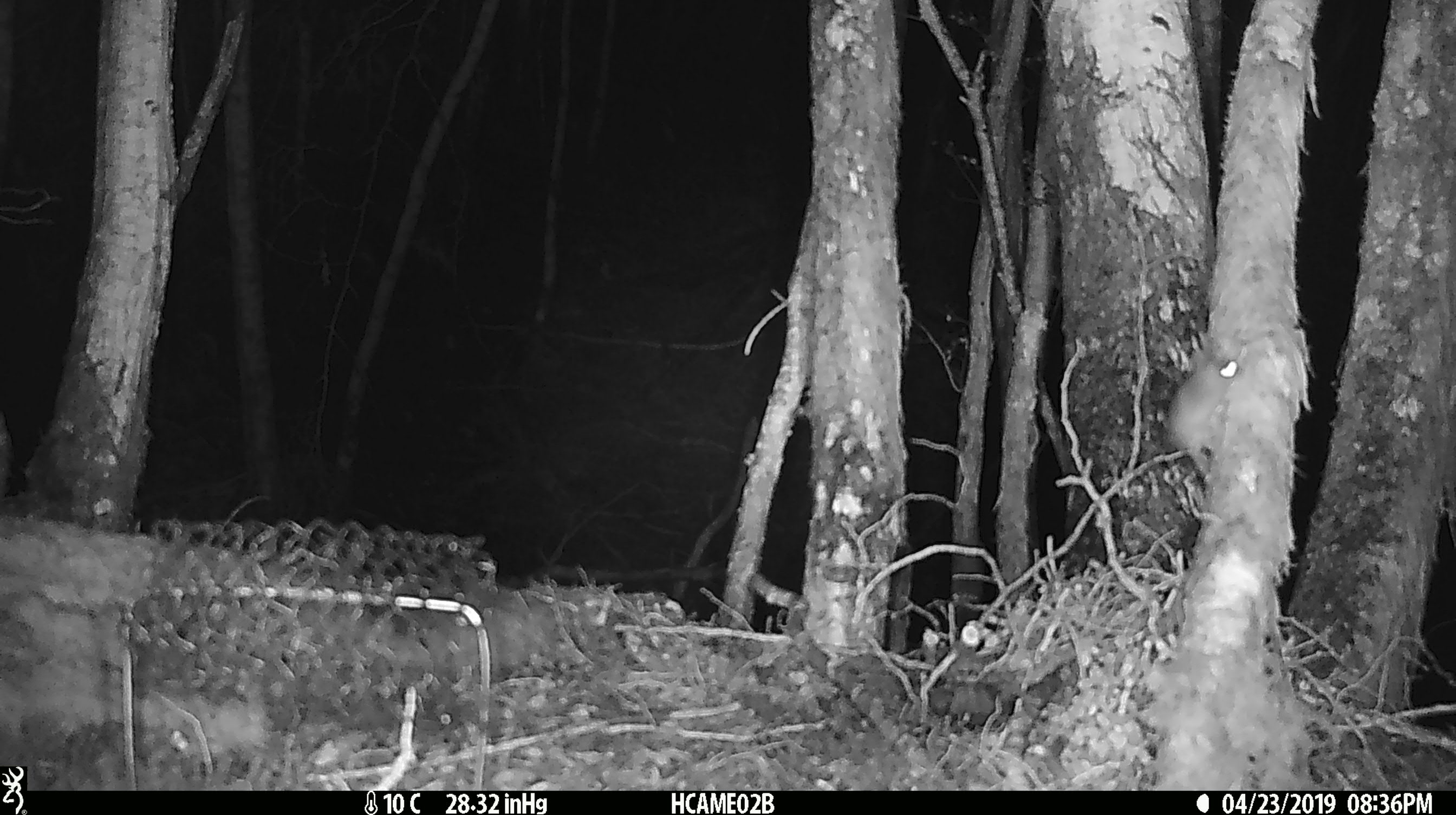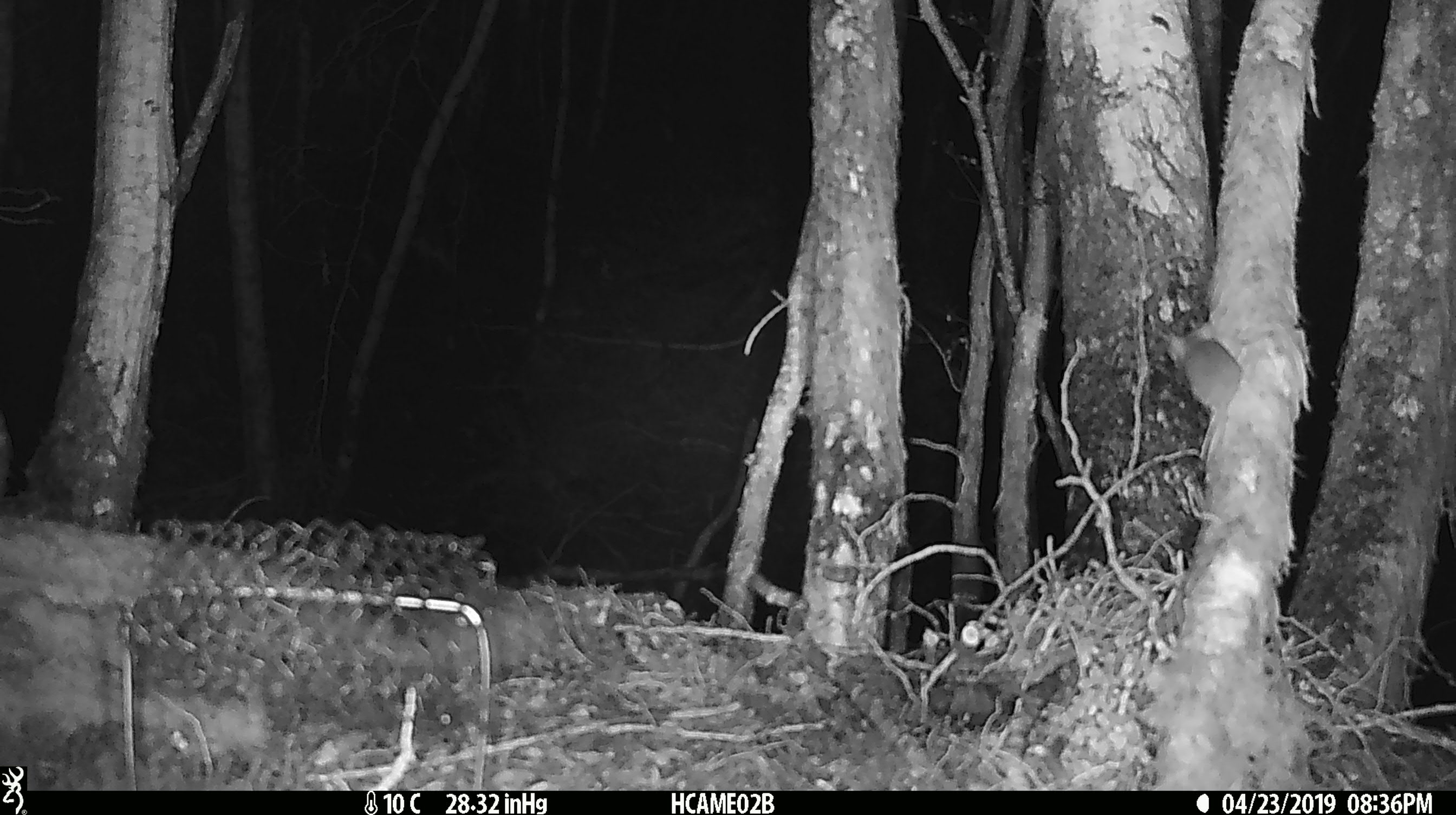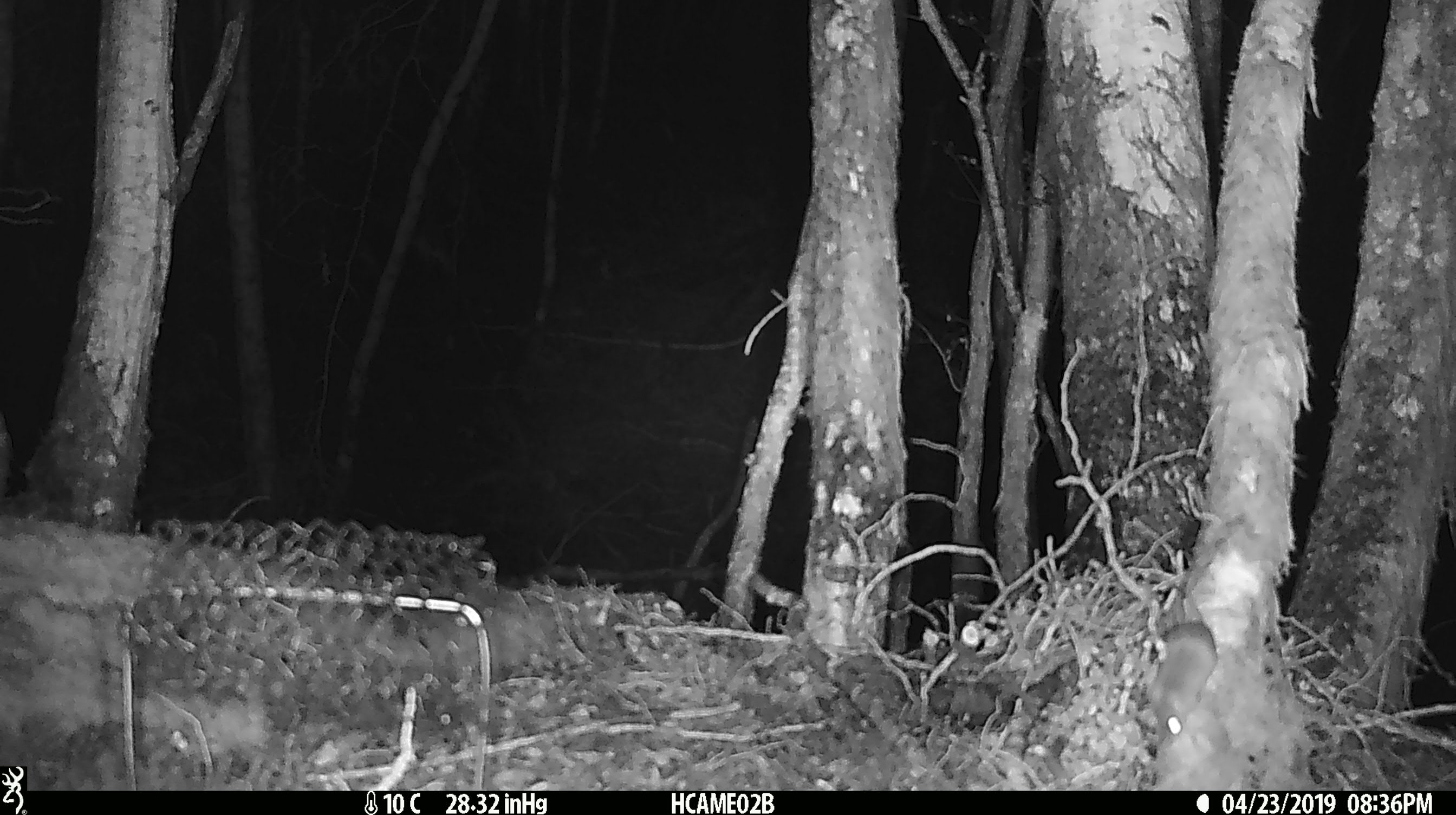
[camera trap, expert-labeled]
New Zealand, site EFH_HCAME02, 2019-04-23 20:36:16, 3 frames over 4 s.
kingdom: Animalia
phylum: Chordata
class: Mammalia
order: Rodentia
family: Muridae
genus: Mus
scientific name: Mus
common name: mouse